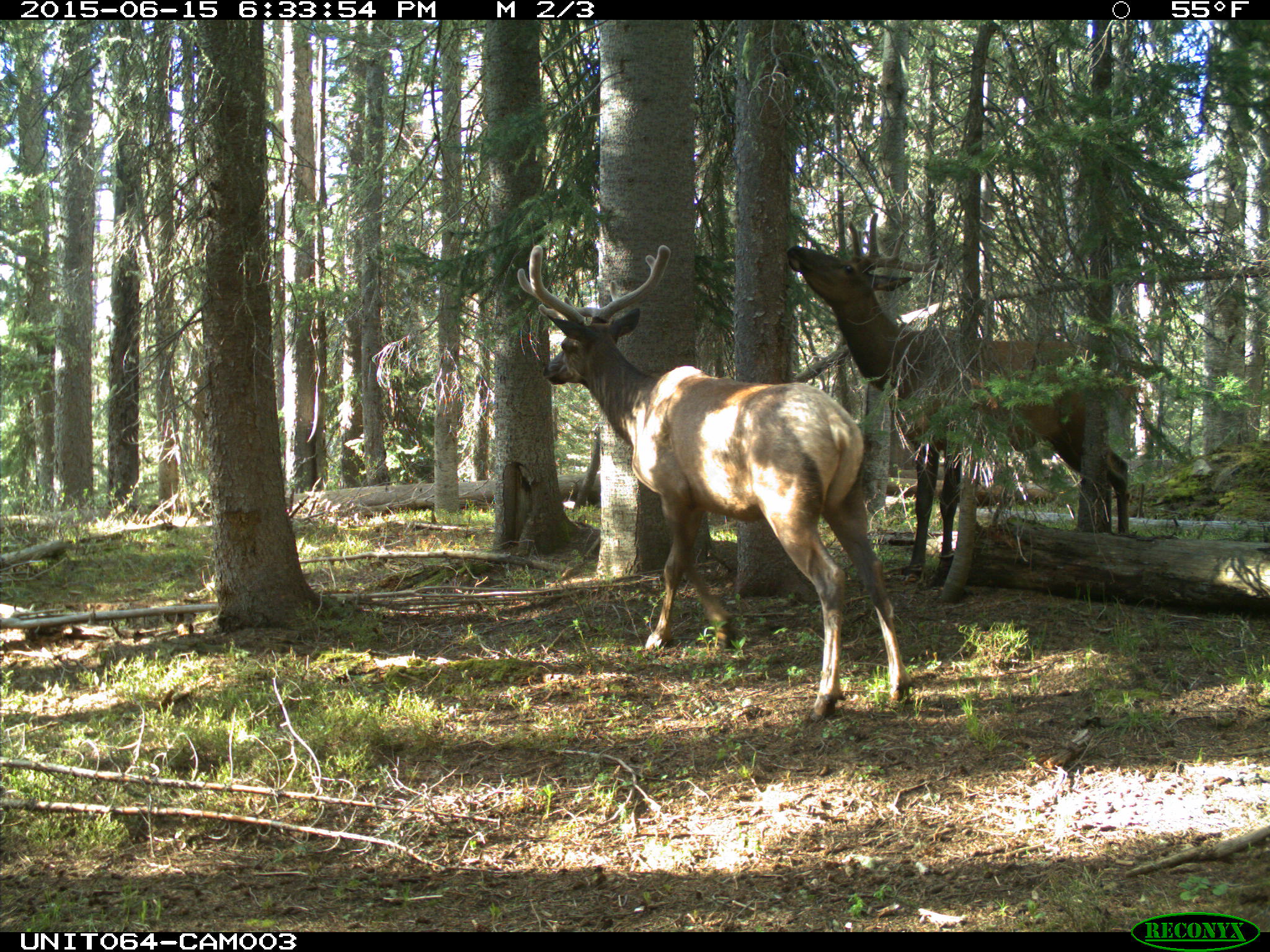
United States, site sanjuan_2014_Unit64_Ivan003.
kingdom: Animalia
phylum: Chordata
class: Mammalia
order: Artiodactyla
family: Cervidae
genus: Cervus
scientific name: Cervus elaphus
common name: red deer